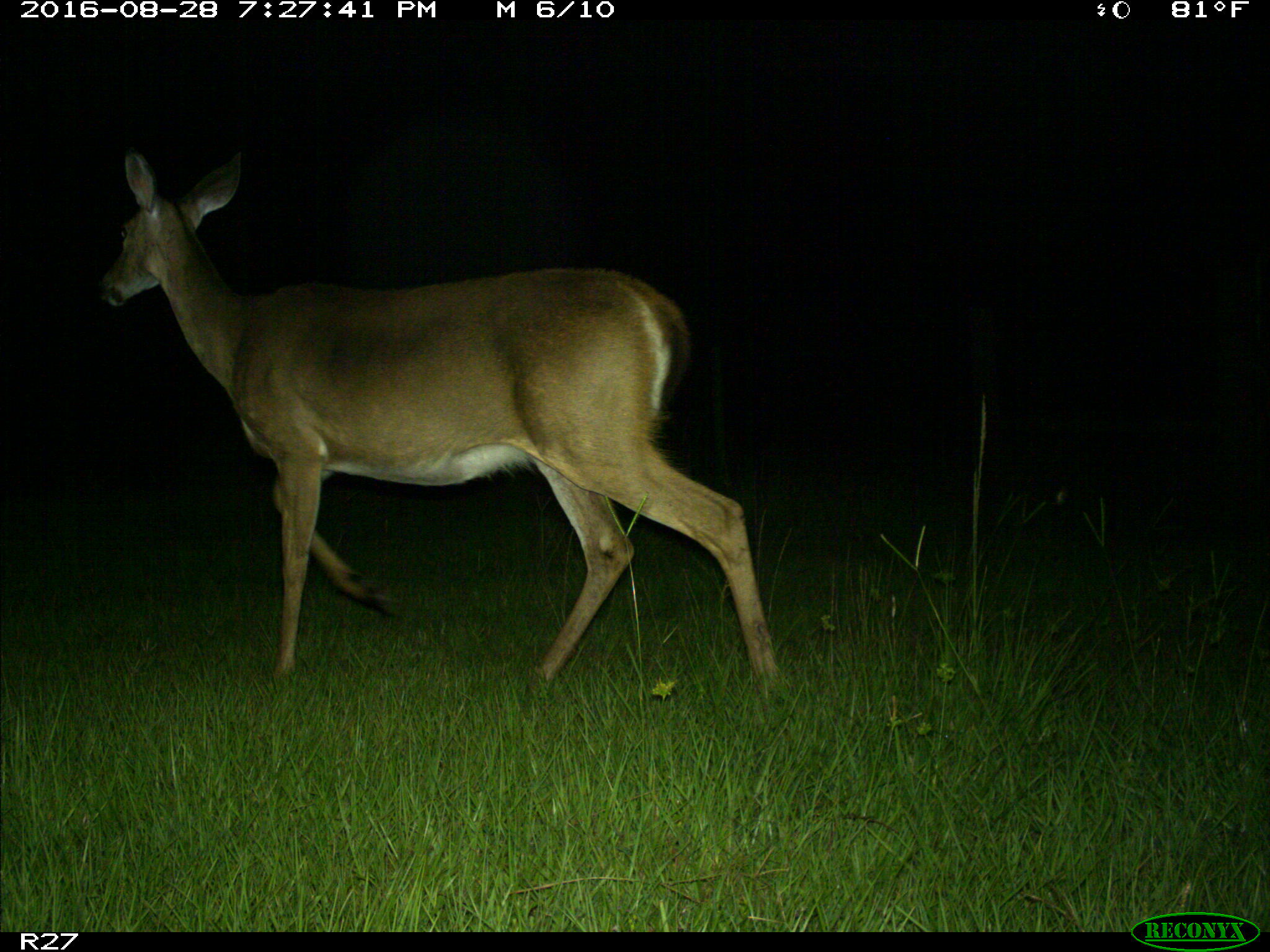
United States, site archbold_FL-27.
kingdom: Animalia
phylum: Chordata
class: Mammalia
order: Artiodactyla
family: Cervidae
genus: Odocoileus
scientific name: Odocoileus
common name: deer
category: unidentified deer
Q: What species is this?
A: Unidentified deer (deer) (Odocoileus).